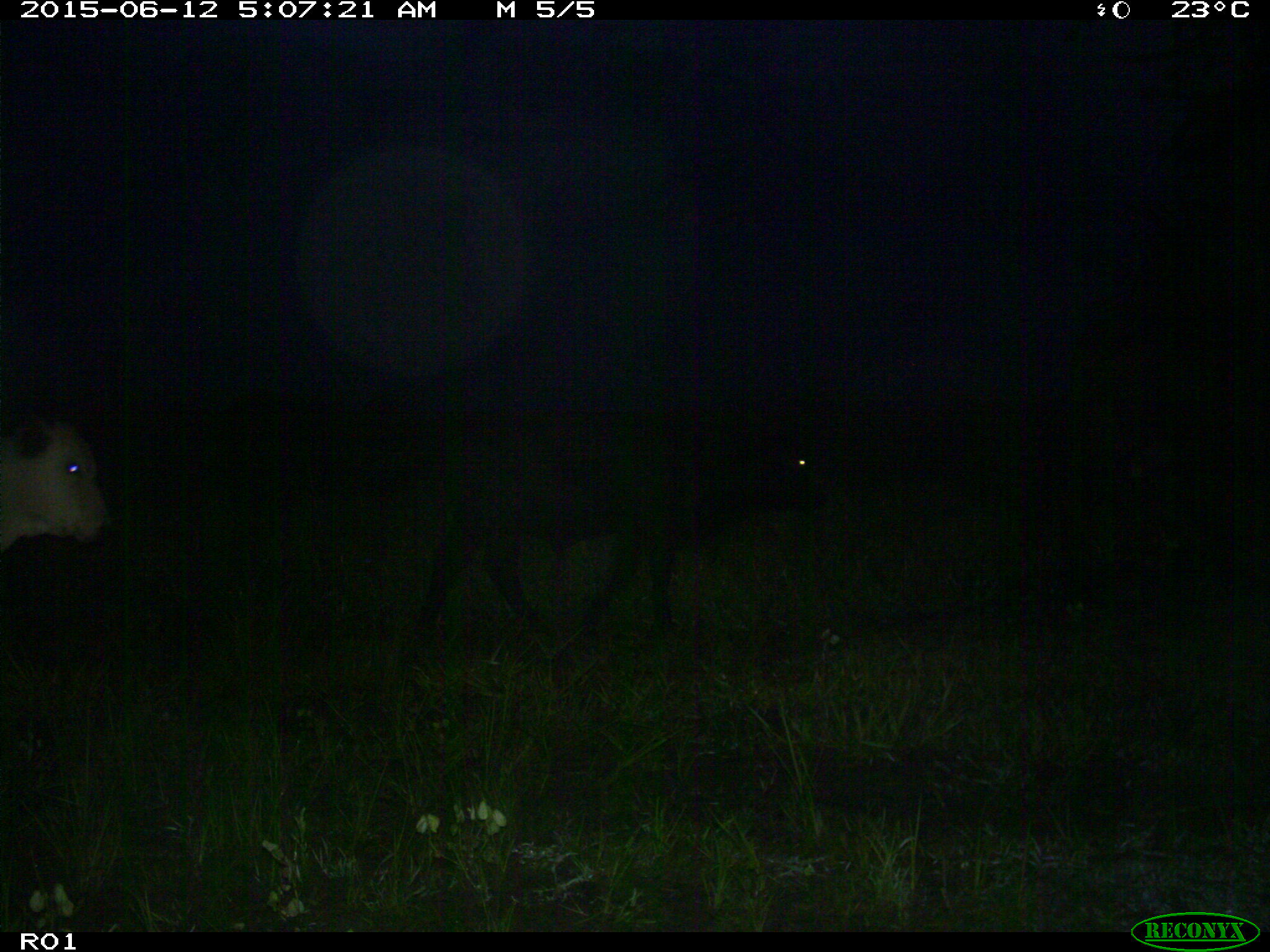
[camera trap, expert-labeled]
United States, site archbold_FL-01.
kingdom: Animalia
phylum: Chordata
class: Mammalia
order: Artiodactyla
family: Bovidae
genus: Bos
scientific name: Bos taurus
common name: domestic cow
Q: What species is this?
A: Bos taurus (domestic cow).